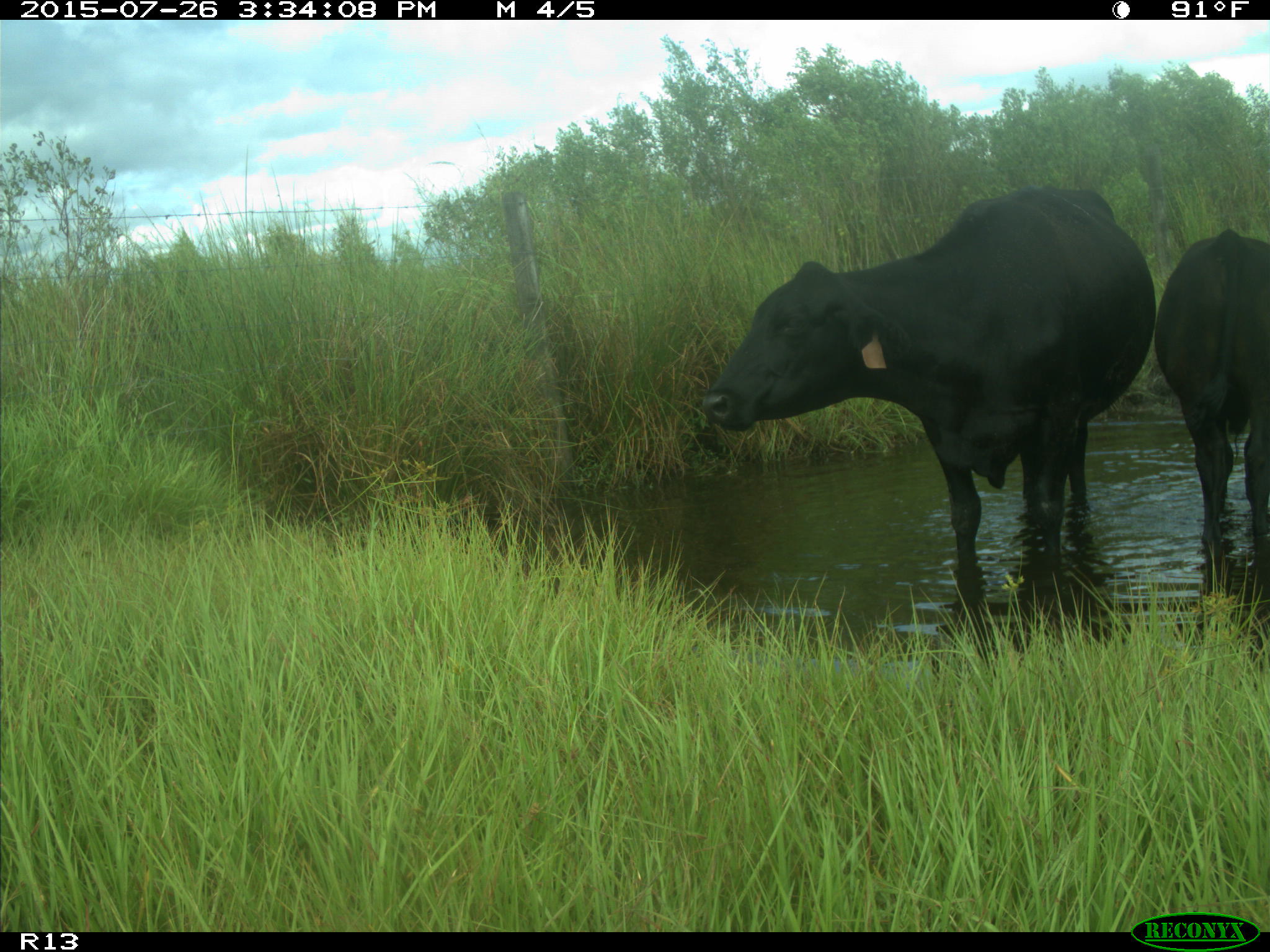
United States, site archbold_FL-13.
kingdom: Animalia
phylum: Chordata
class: Mammalia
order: Artiodactyla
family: Bovidae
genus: Bos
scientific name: Bos taurus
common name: domestic cow